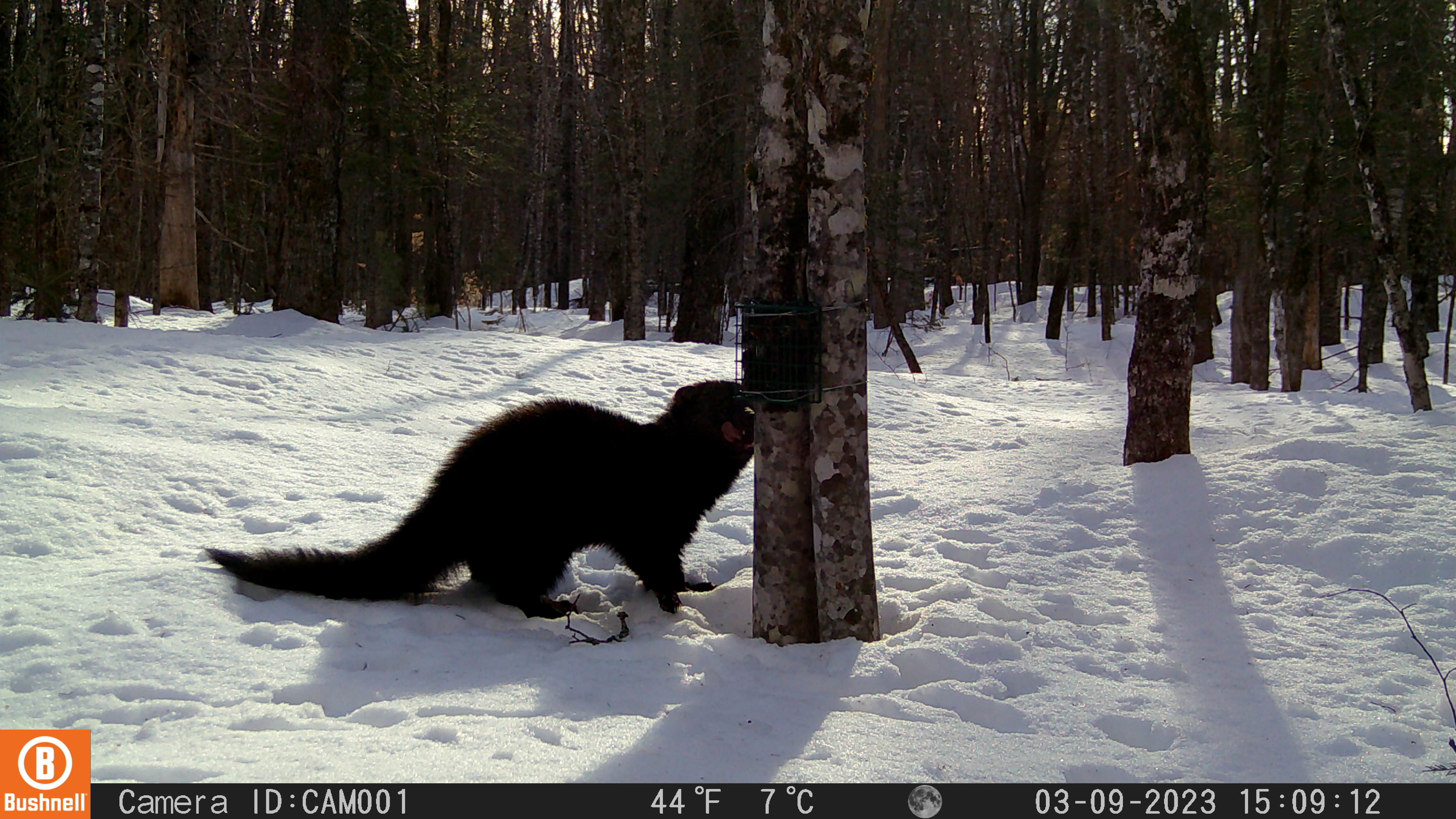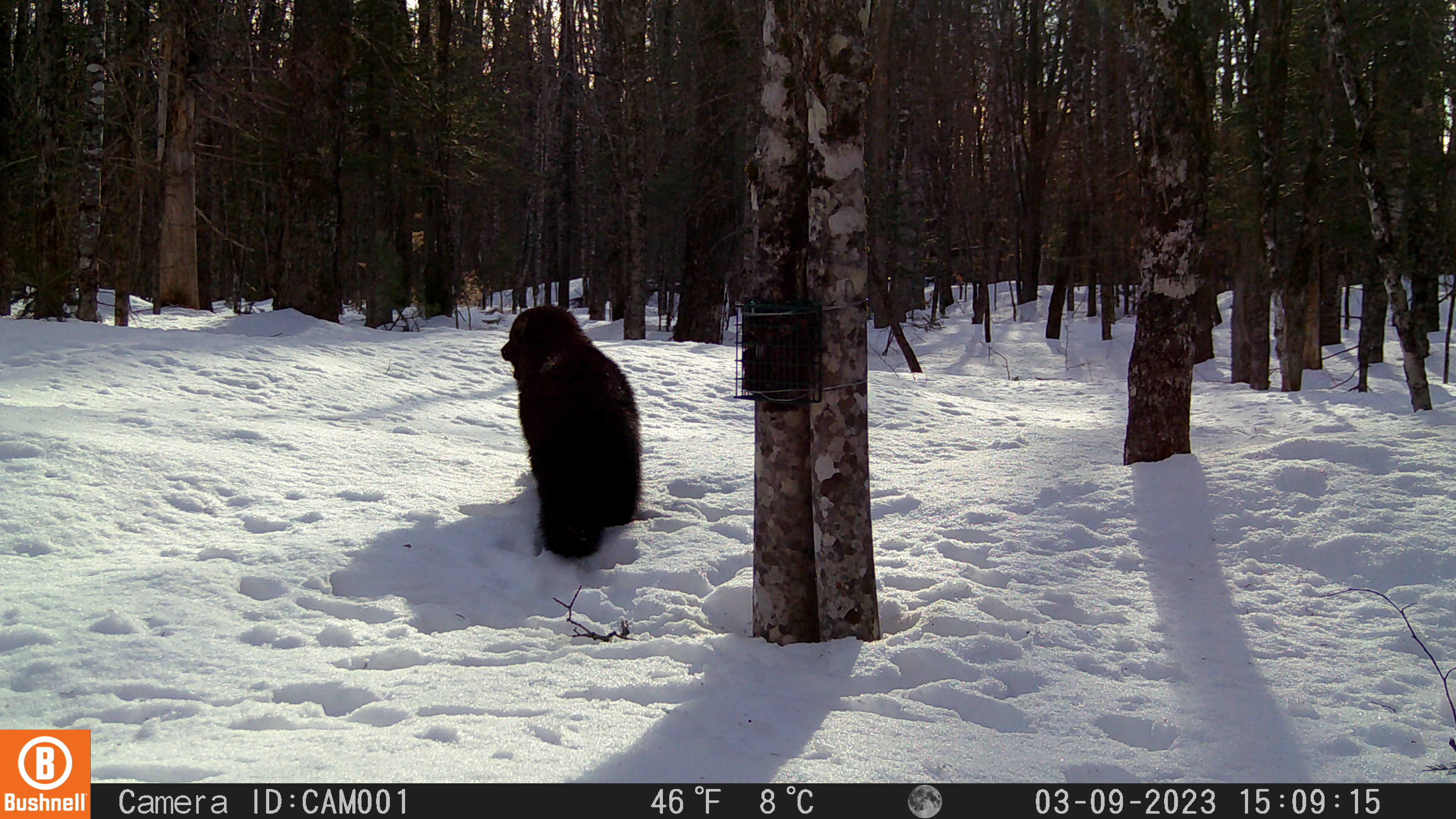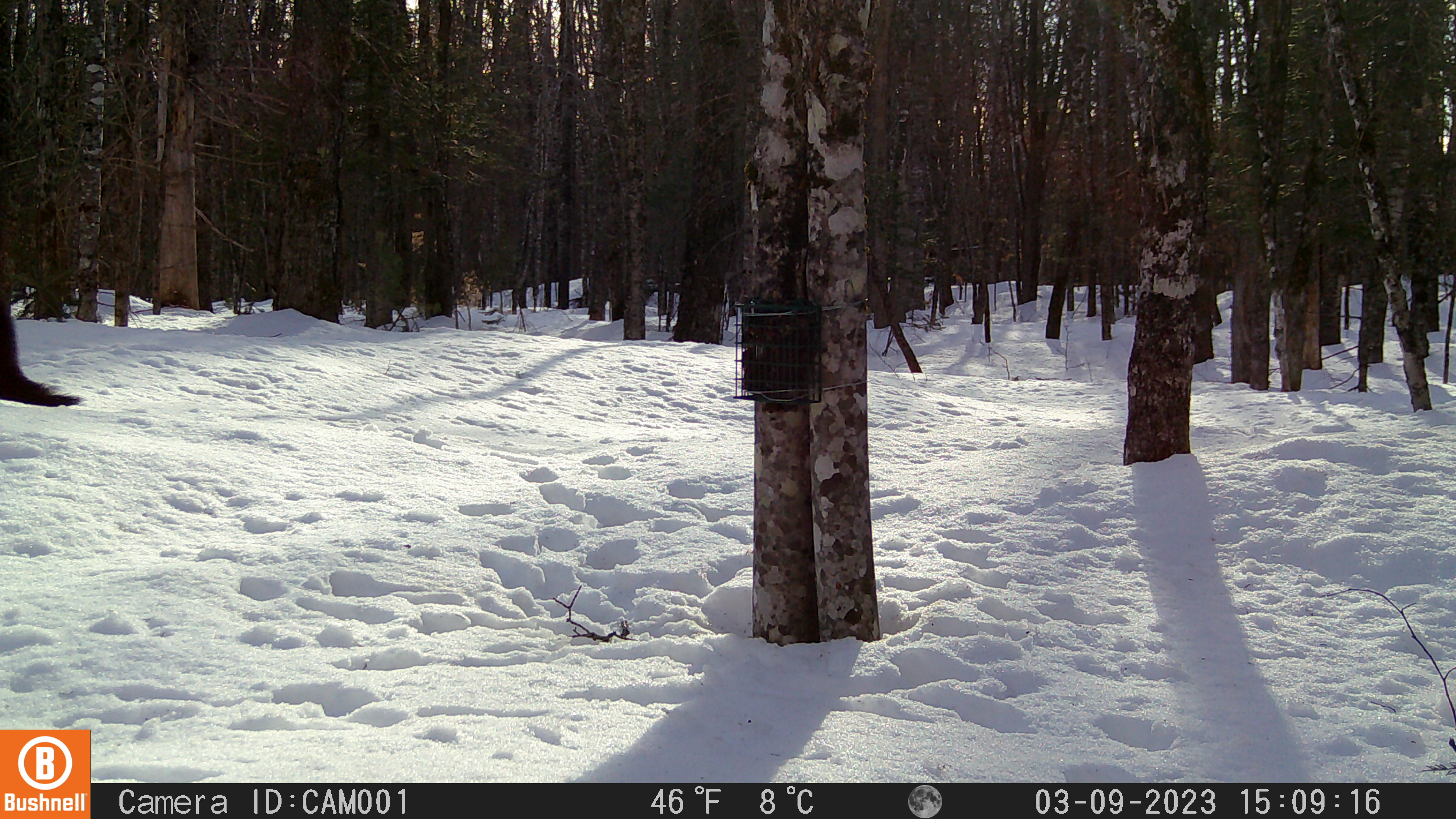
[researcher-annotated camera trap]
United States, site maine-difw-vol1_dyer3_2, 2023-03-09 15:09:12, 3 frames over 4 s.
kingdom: Animalia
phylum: Chordata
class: Mammalia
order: Carnivora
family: Mustelidae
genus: Pekania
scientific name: Pekania pennanti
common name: fisher